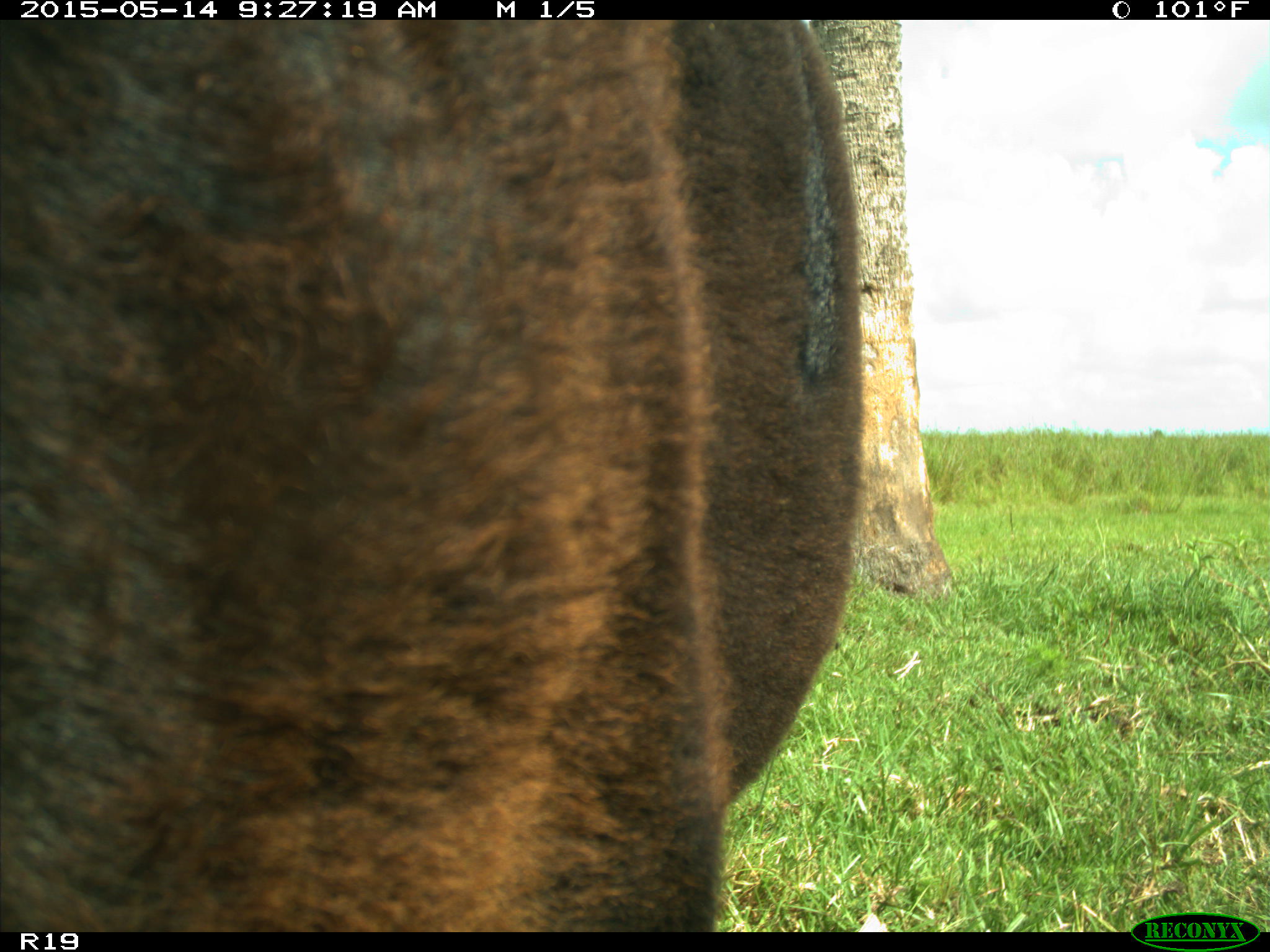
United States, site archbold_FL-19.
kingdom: Animalia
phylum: Chordata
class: Mammalia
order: Artiodactyla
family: Bovidae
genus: Bos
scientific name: Bos taurus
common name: domestic cow